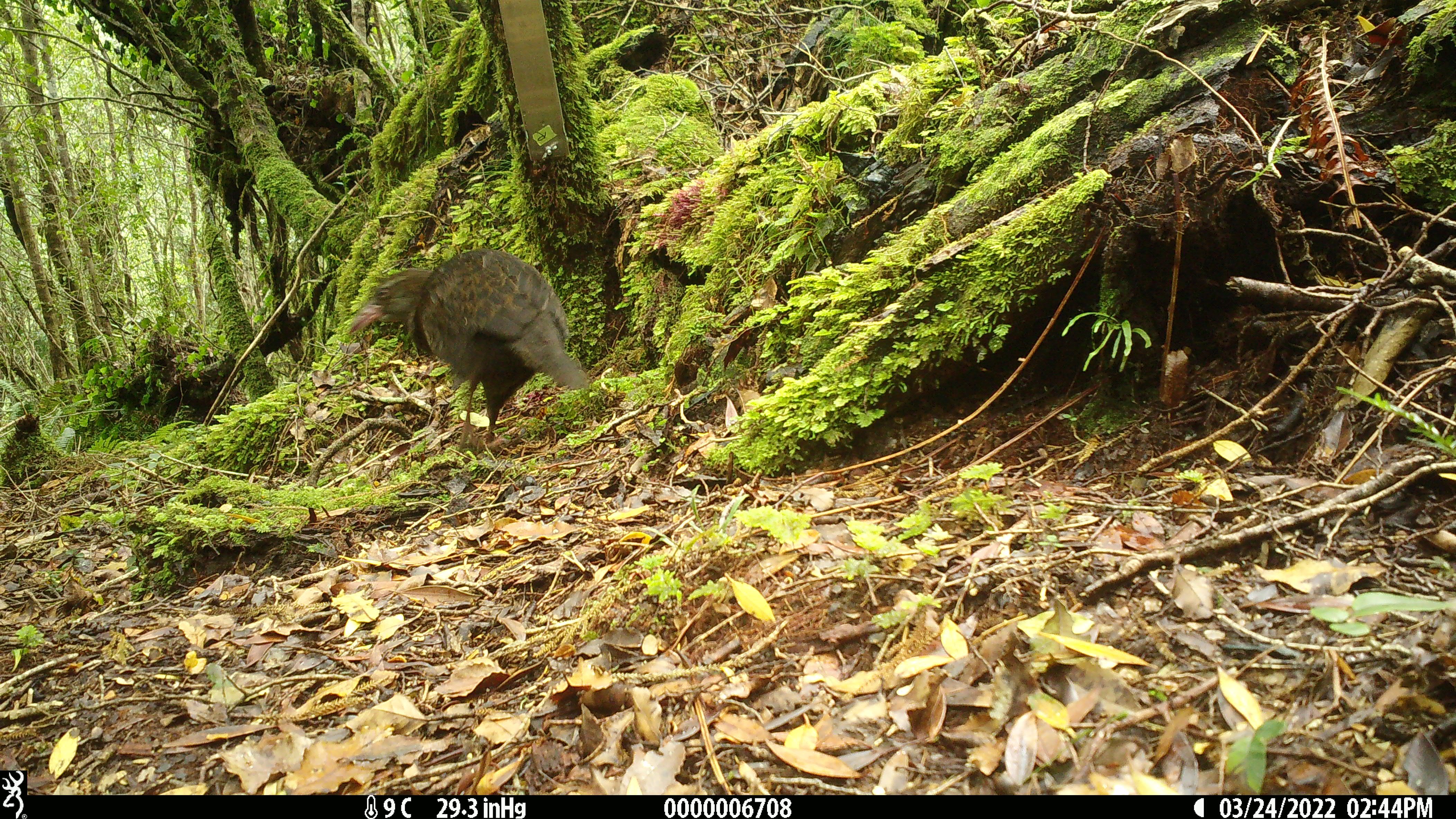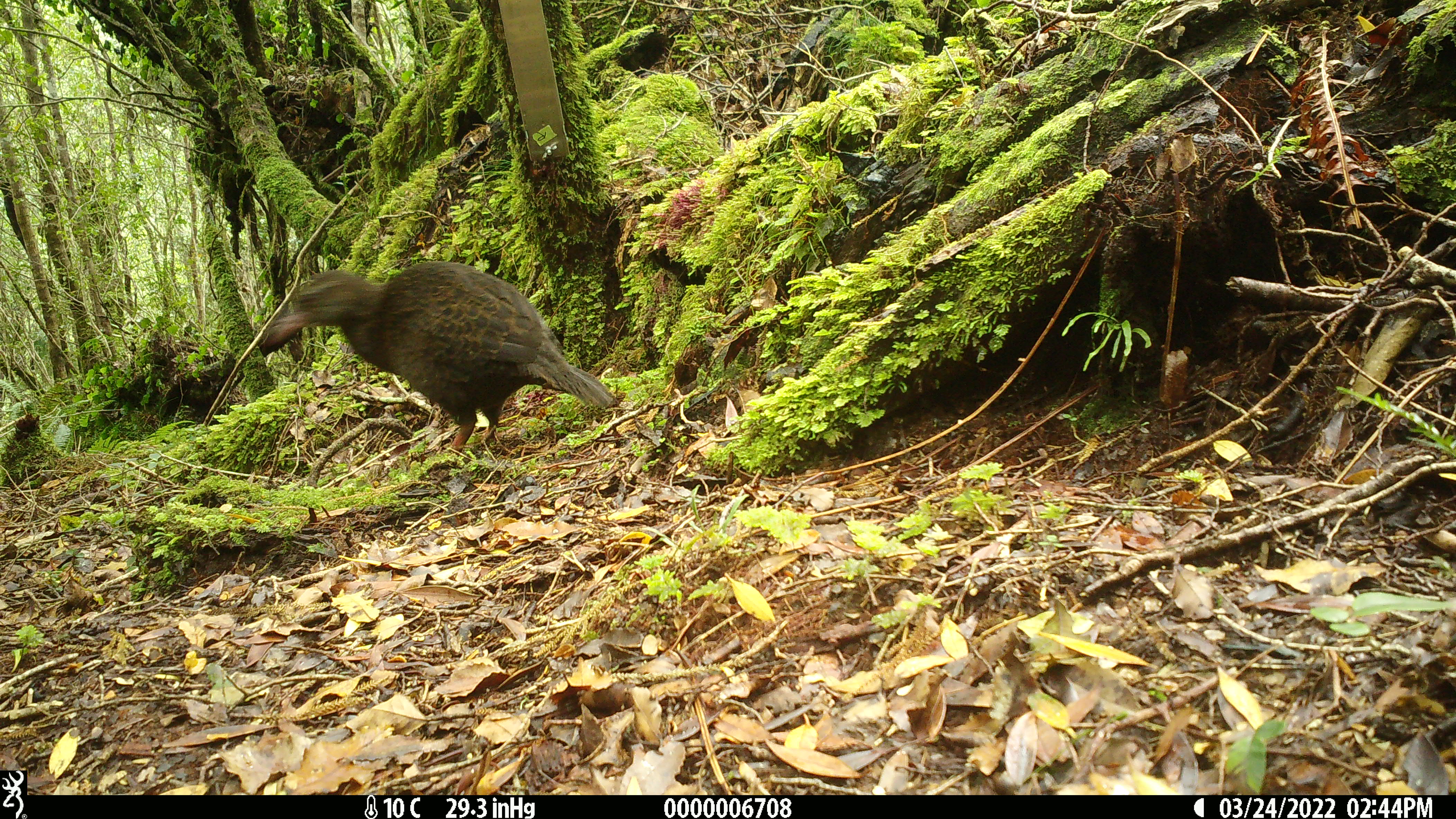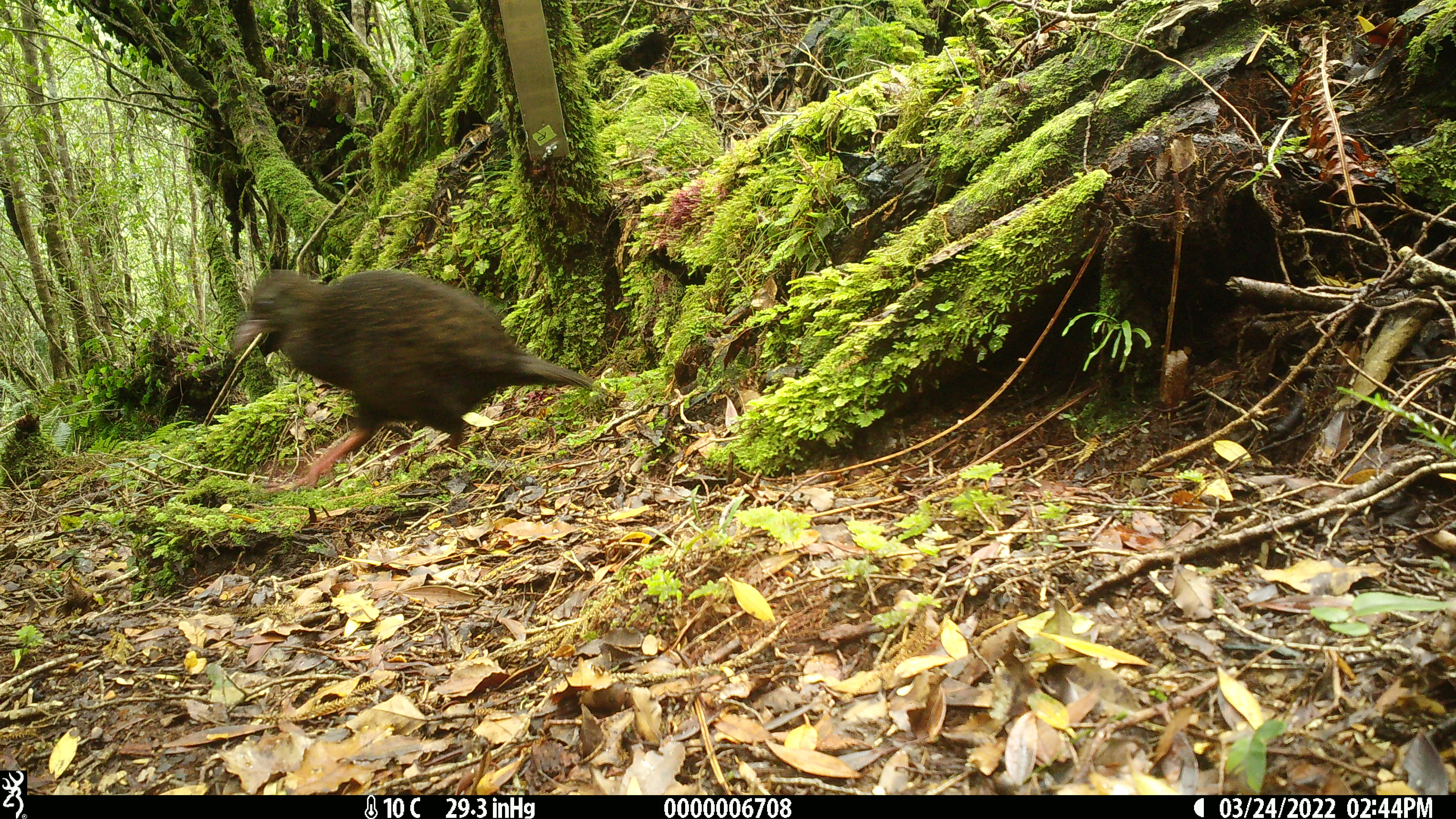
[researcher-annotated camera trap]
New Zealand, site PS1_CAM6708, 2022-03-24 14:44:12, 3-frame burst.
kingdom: Animalia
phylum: Chordata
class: Aves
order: Gruiformes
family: Rallidae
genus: Gallirallus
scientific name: Gallirallus australis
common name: weka